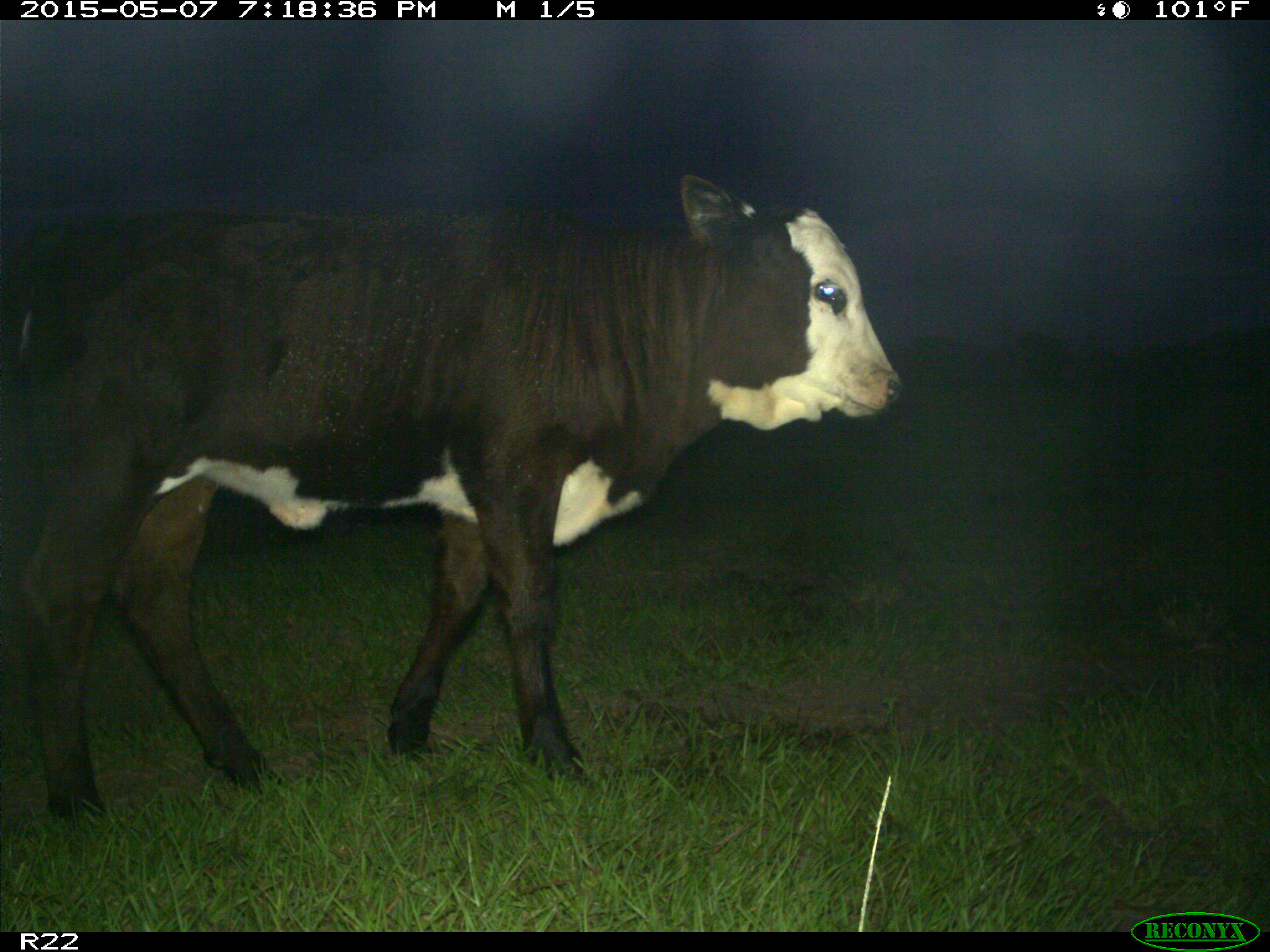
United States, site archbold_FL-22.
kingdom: Animalia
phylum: Chordata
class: Mammalia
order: Artiodactyla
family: Bovidae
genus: Bos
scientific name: Bos taurus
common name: domestic cow